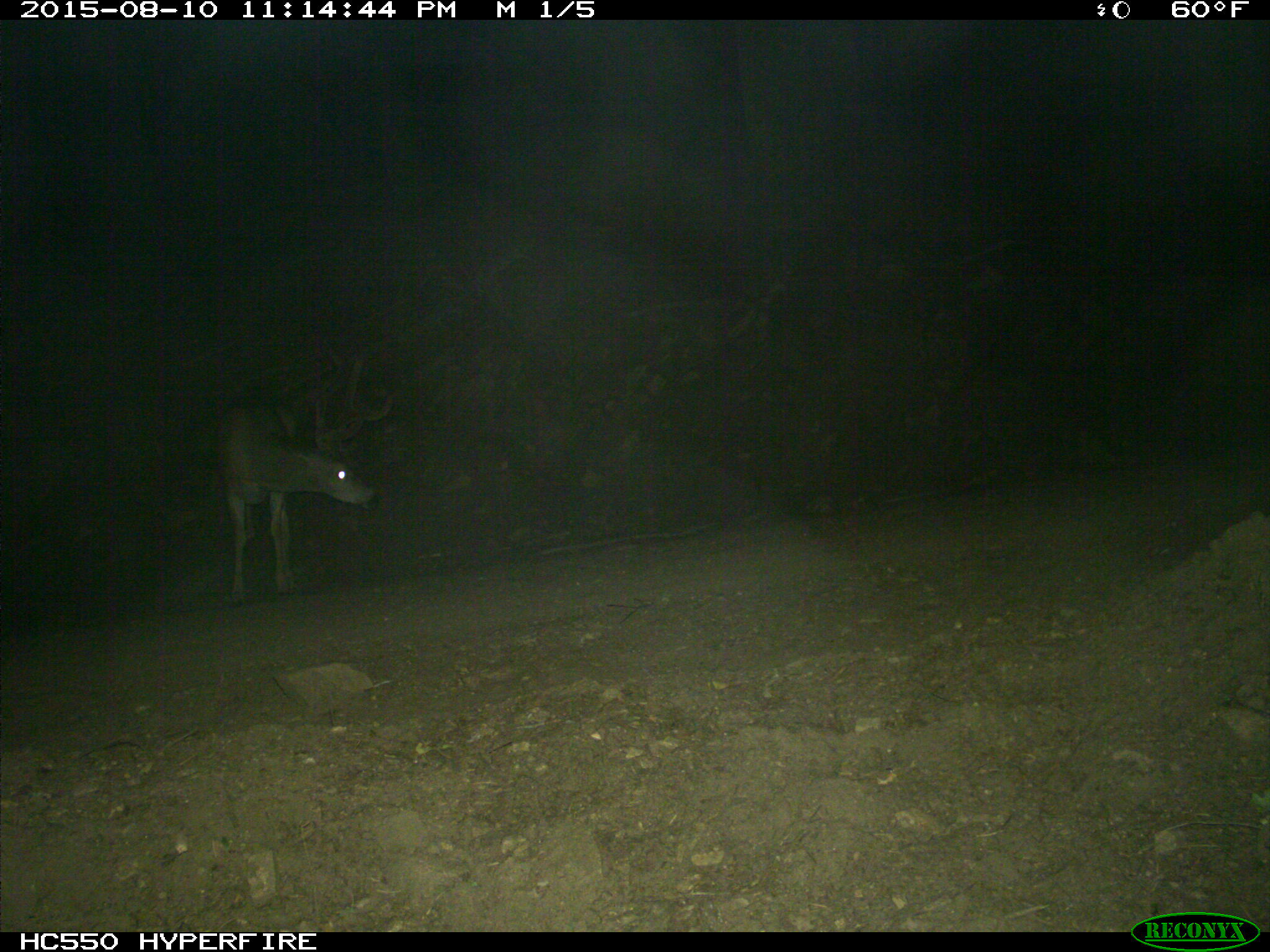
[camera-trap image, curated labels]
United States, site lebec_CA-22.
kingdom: Animalia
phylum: Chordata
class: Mammalia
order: Artiodactyla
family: Cervidae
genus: Odocoileus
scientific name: Odocoileus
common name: deer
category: unidentified deer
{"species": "unidentified deer (deer) (Odocoileus)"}